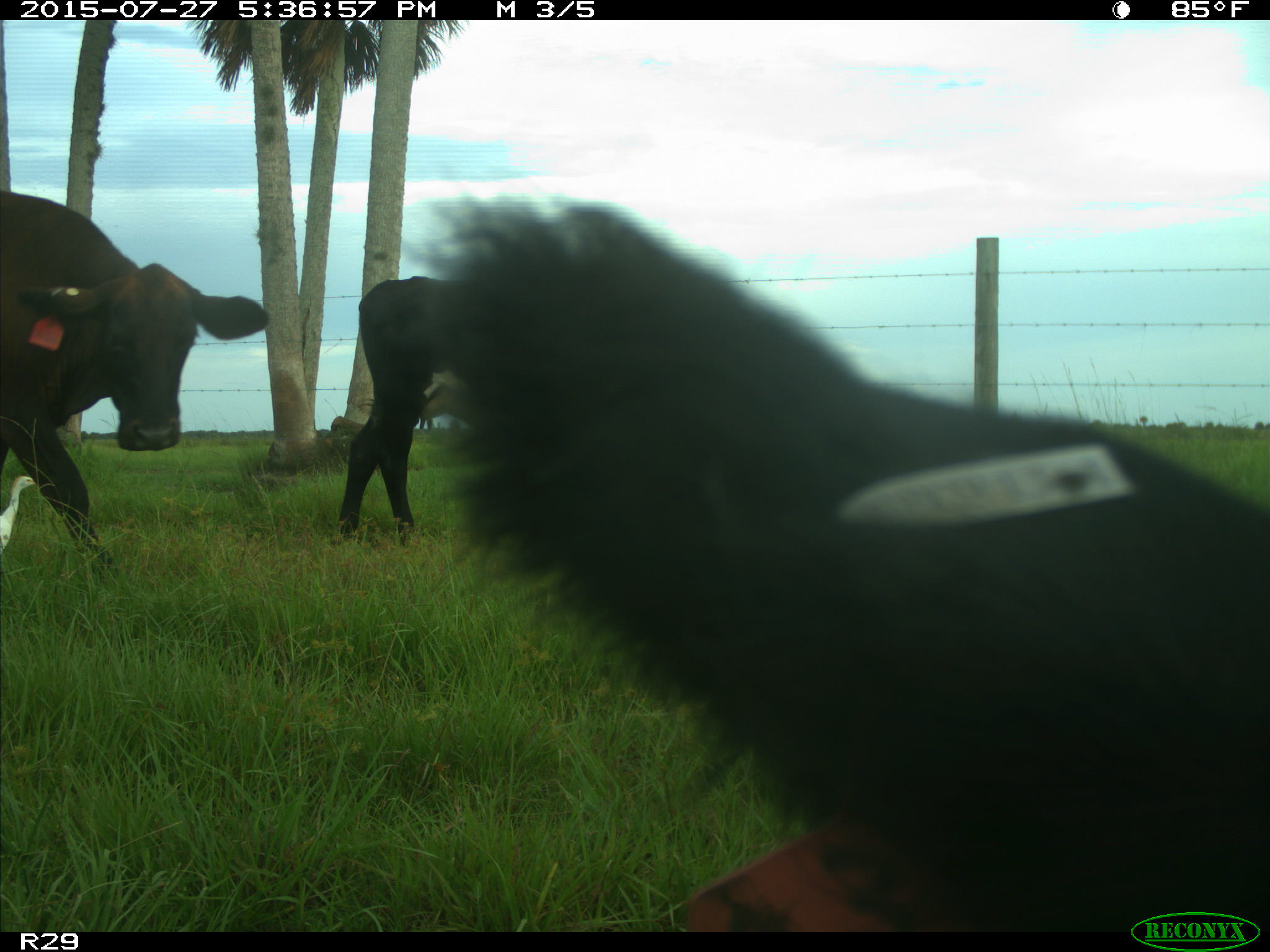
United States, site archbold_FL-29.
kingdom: Animalia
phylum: Chordata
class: Mammalia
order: Artiodactyla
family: Bovidae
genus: Bos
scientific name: Bos taurus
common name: domestic cow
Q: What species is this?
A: Bos taurus (domestic cow).